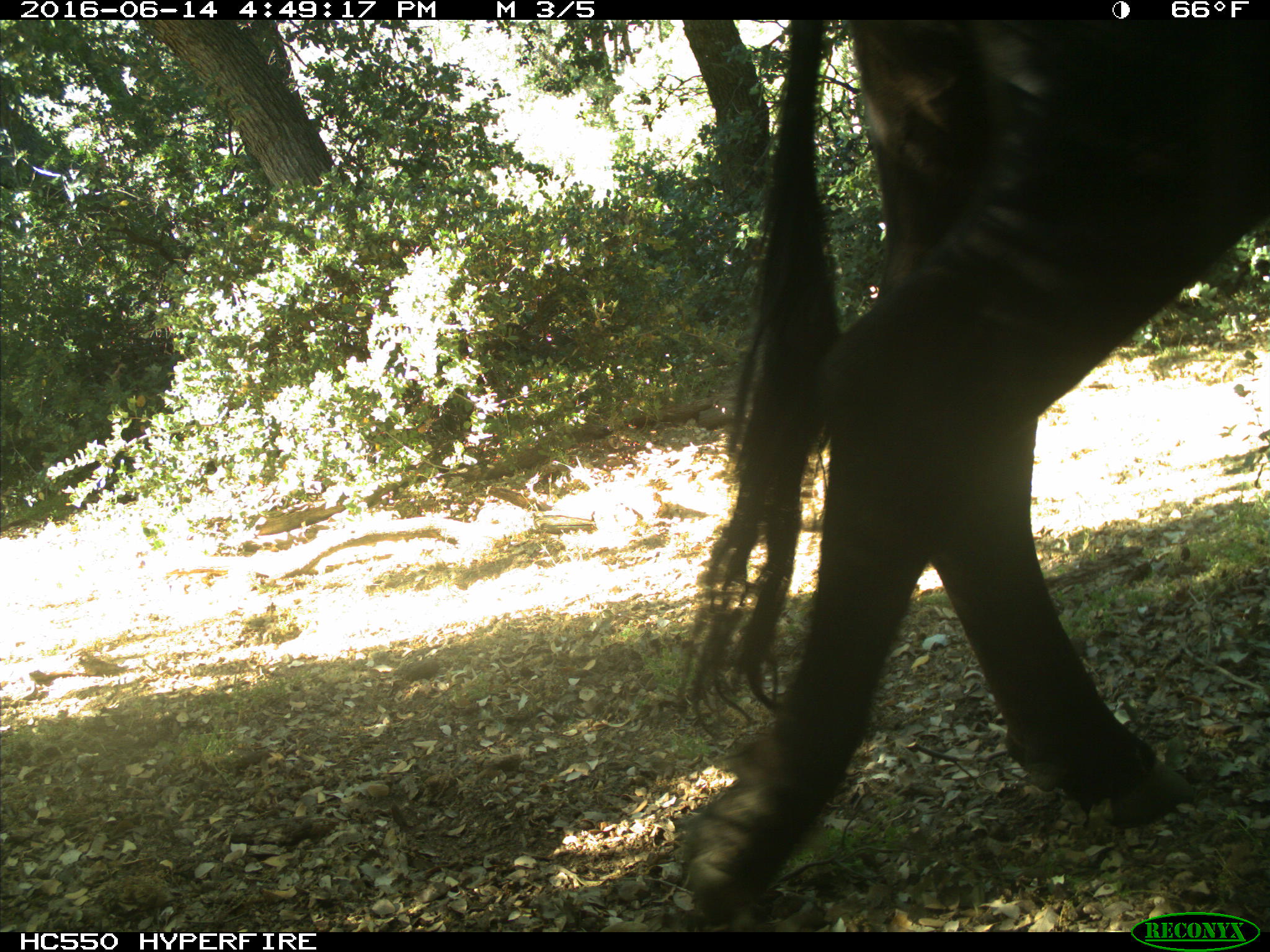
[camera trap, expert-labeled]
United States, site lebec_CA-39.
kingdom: Animalia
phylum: Chordata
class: Mammalia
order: Artiodactyla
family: Bovidae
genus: Bos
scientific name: Bos taurus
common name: domestic cow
Bos taurus (domestic cow).